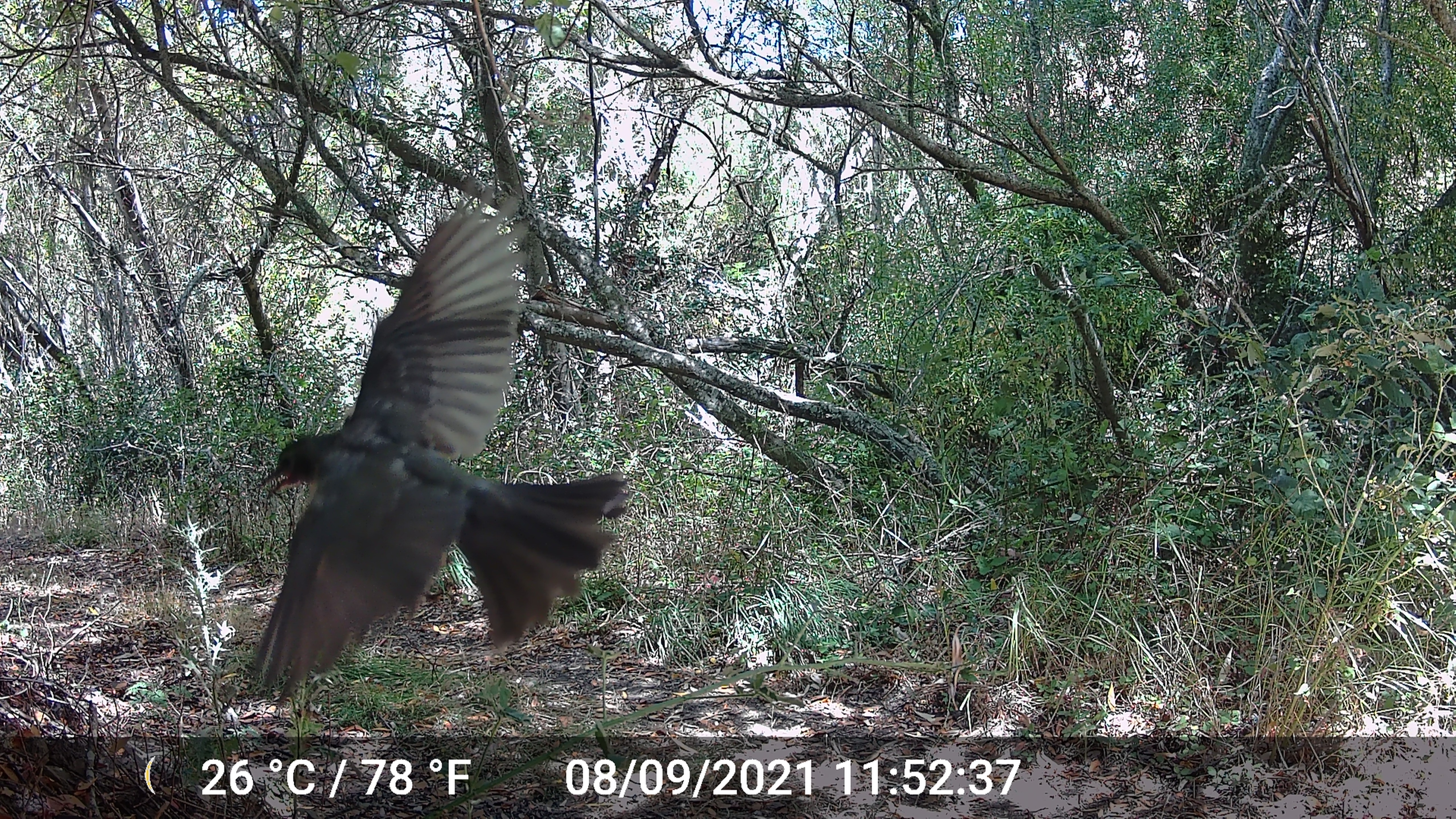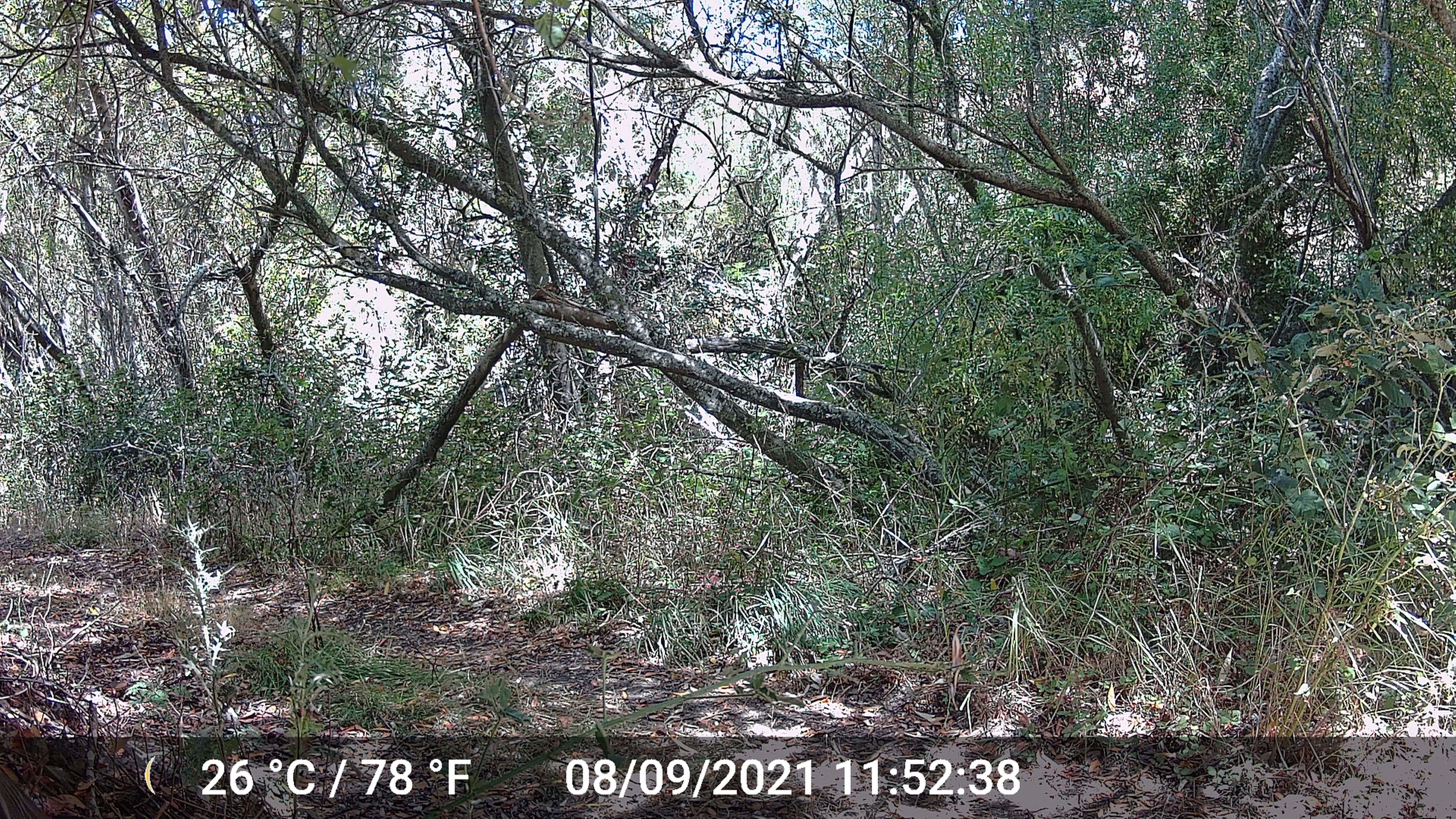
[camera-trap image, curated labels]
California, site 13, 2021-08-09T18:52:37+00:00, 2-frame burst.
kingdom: Animalia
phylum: Chordata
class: Aves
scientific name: Aves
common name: bird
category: unknown bird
Unknown bird (bird) (Aves).